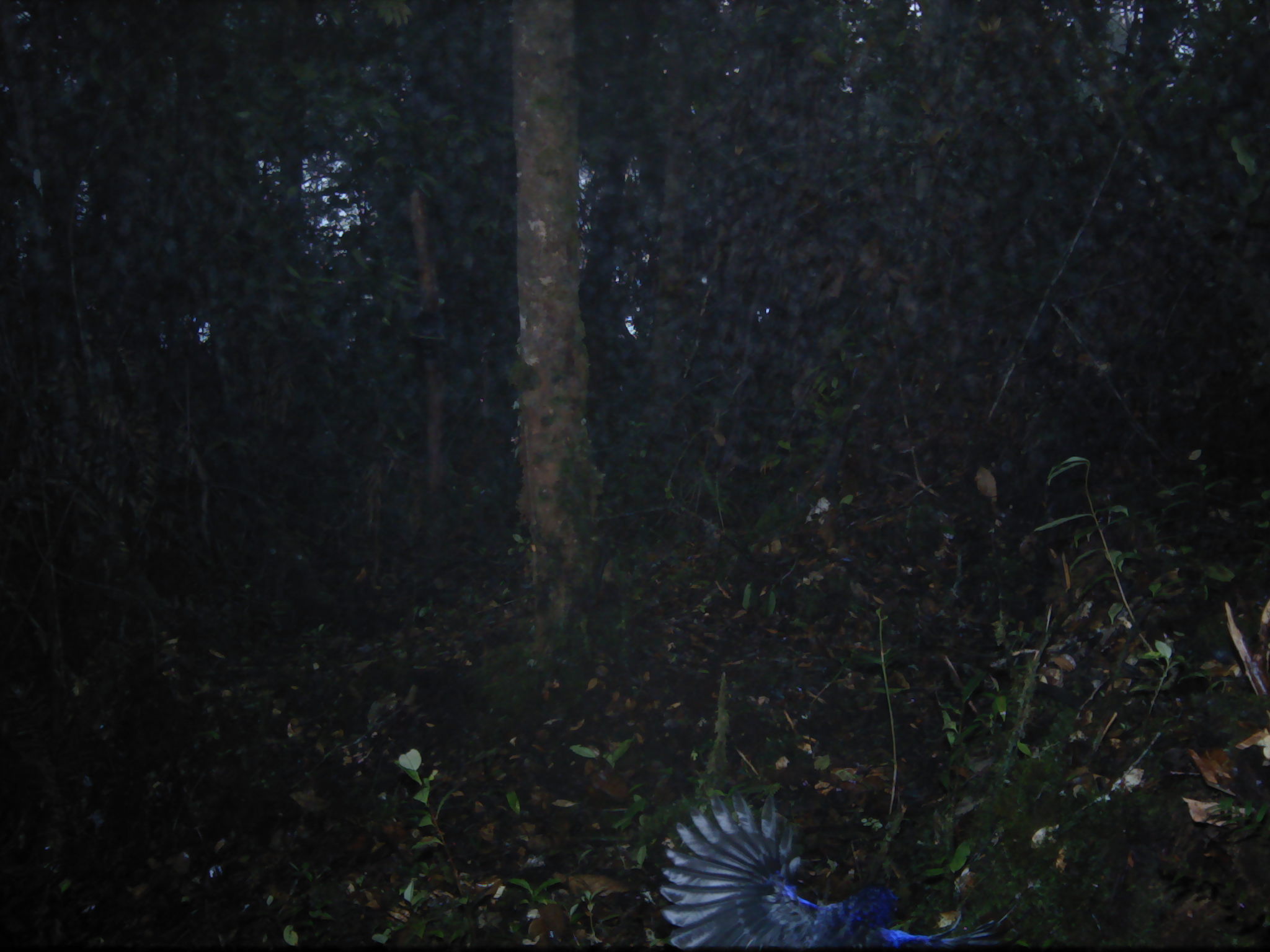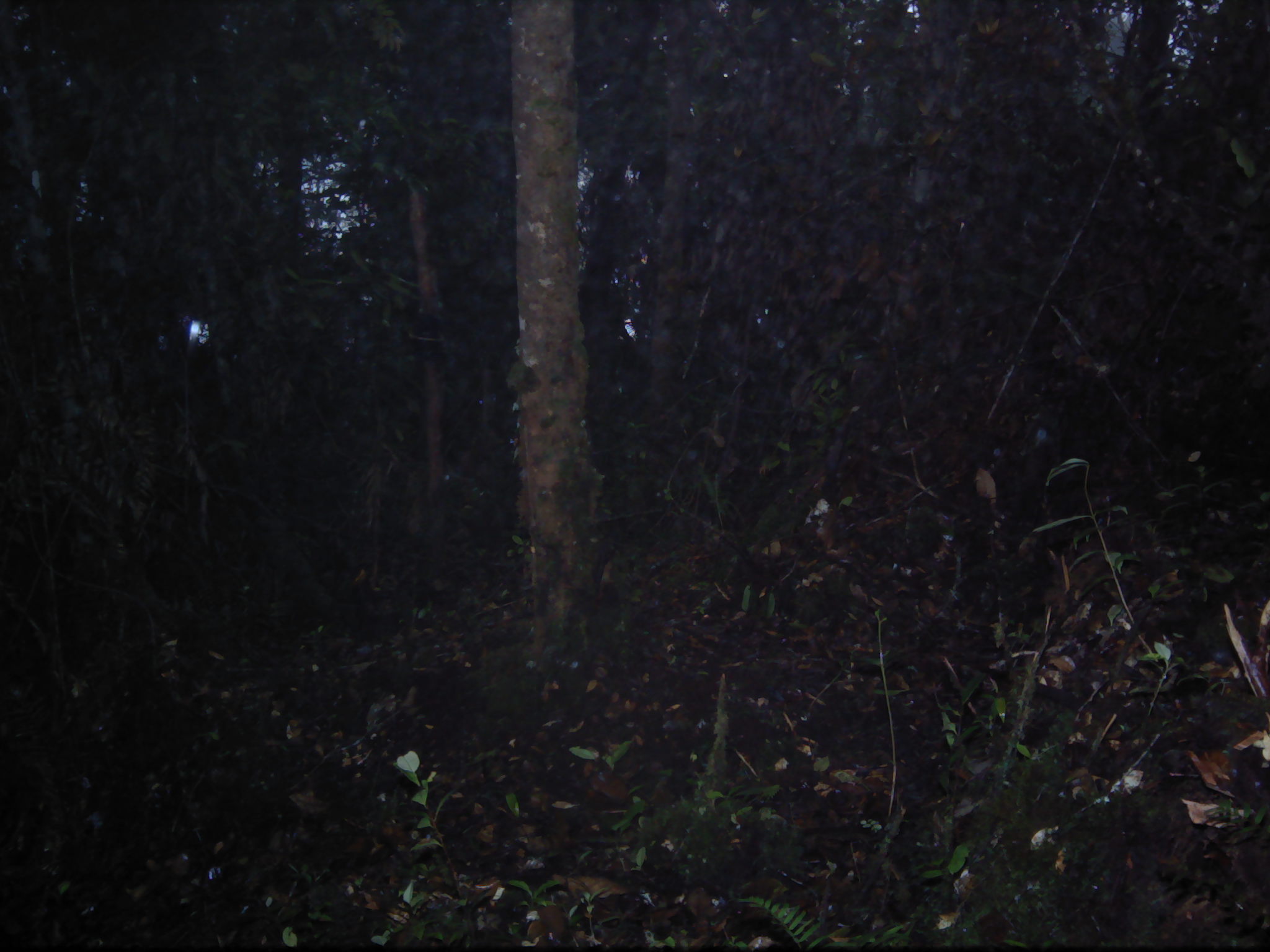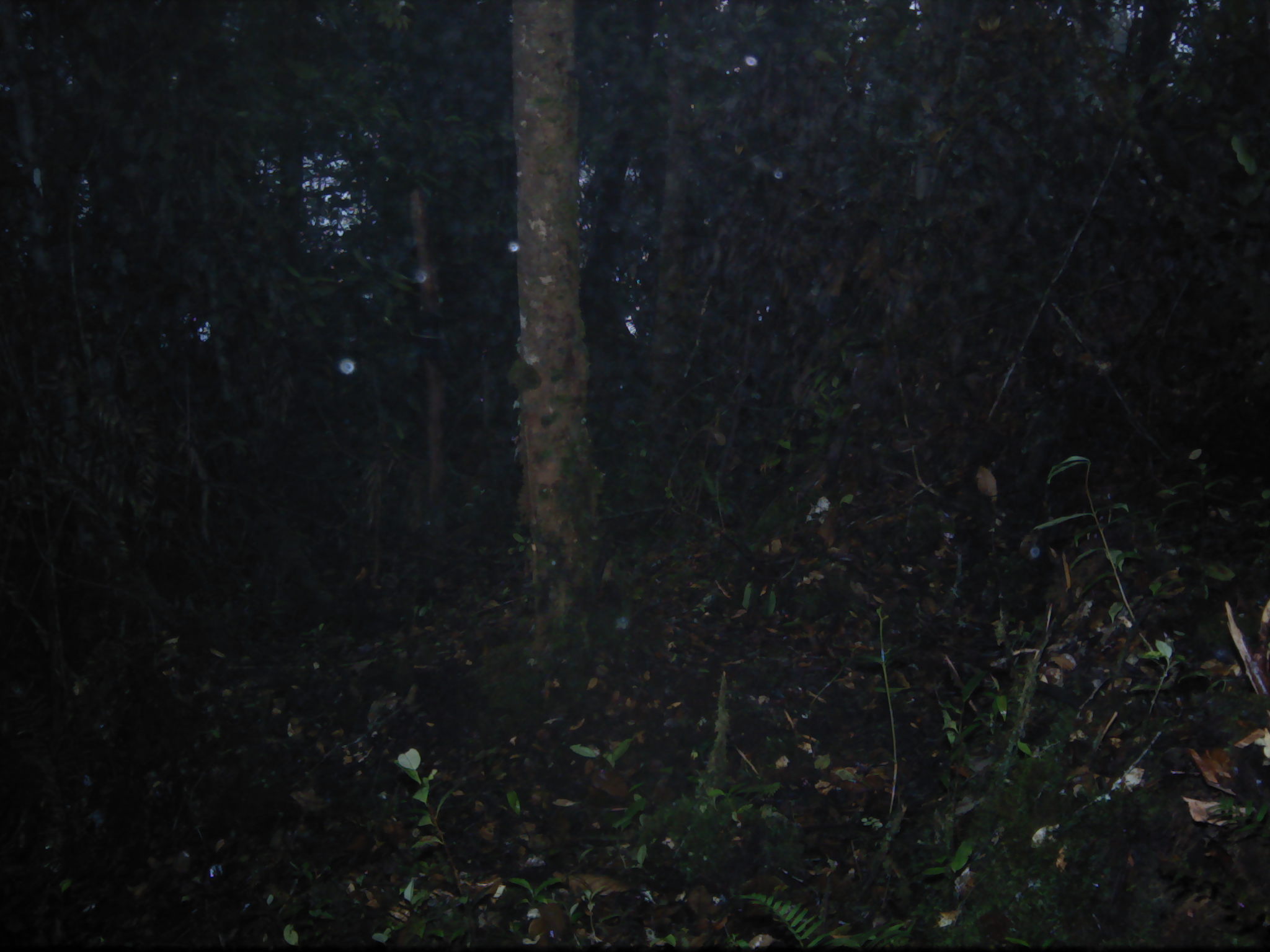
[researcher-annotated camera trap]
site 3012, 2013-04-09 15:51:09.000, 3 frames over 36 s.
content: unidentified animal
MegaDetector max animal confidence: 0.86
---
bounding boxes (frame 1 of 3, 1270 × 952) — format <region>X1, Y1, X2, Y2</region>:
unknown: <region>658, 787, 1015, 948</region>